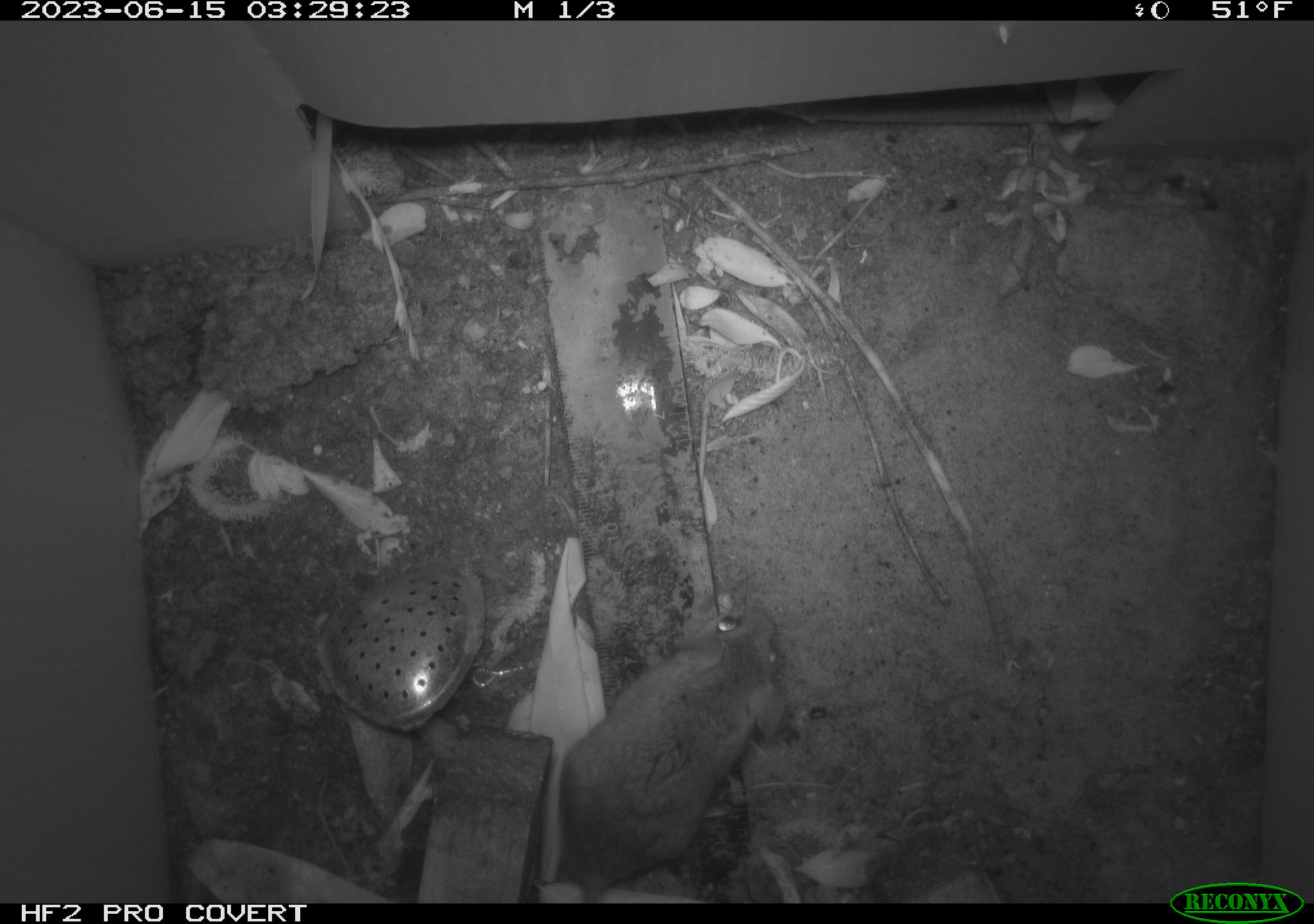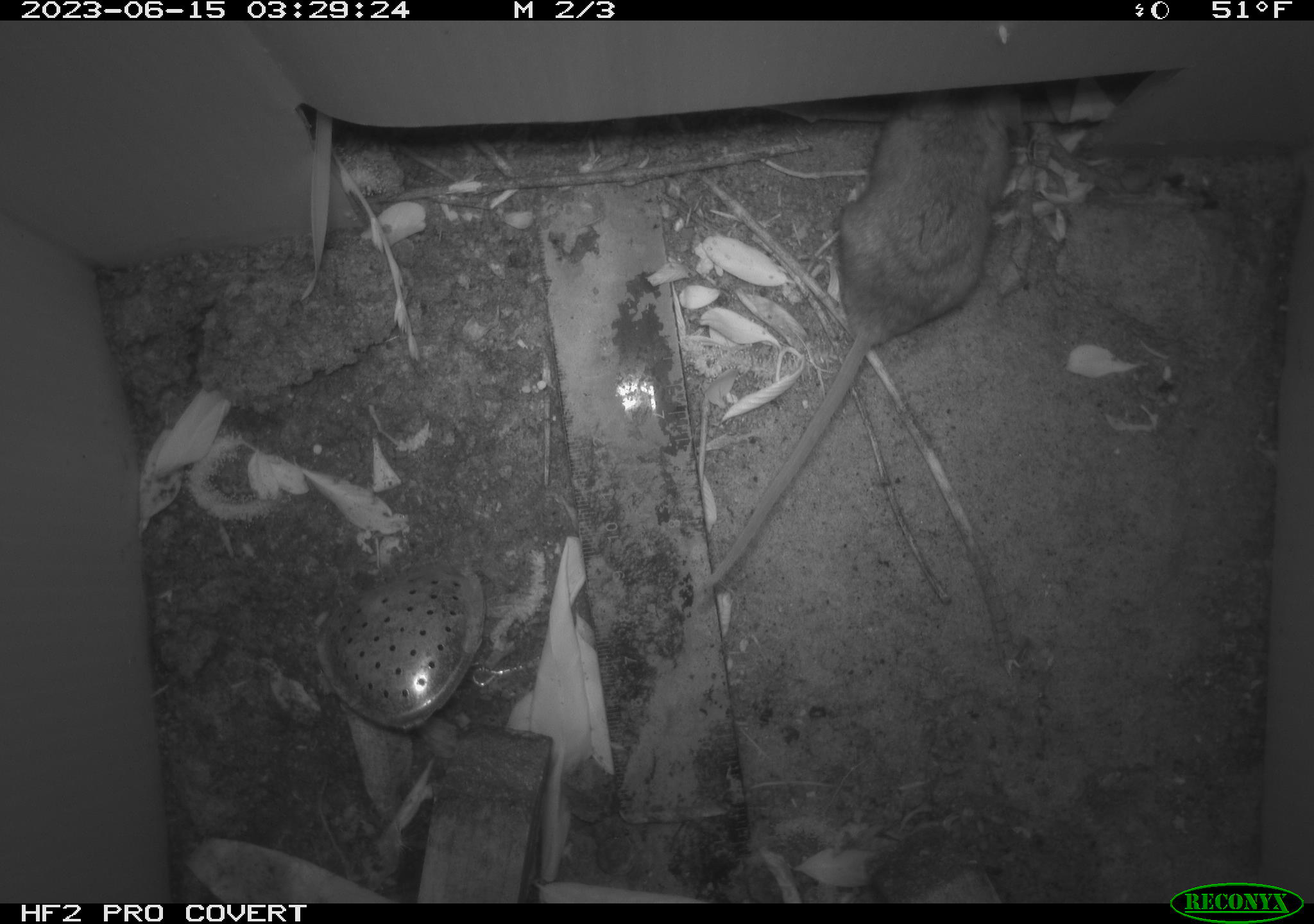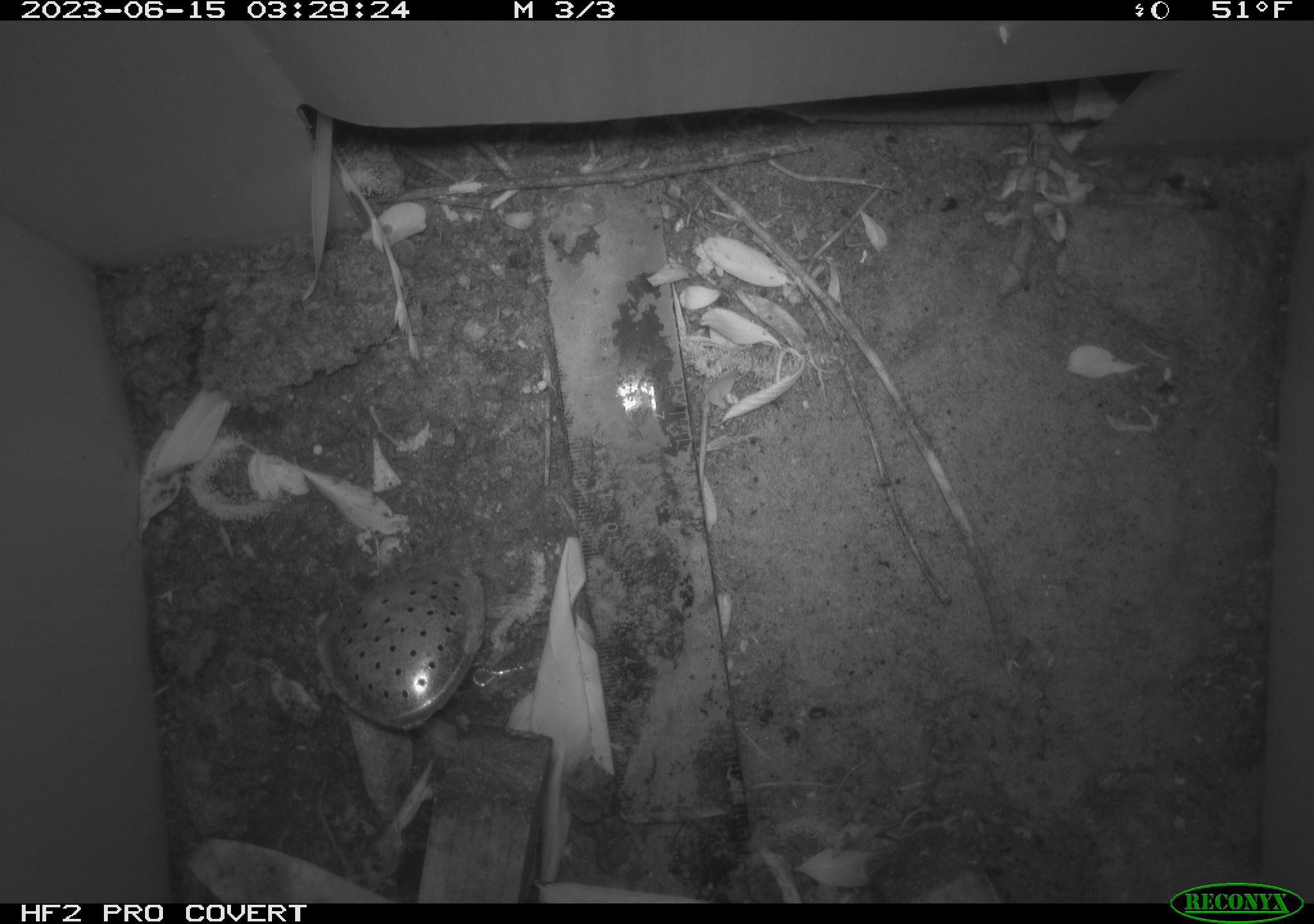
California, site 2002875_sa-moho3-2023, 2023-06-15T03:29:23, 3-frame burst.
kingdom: Animalia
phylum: Chordata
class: Mammalia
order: Rodentia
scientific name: Rodentia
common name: mouse species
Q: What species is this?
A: Mouse species (Rodentia).